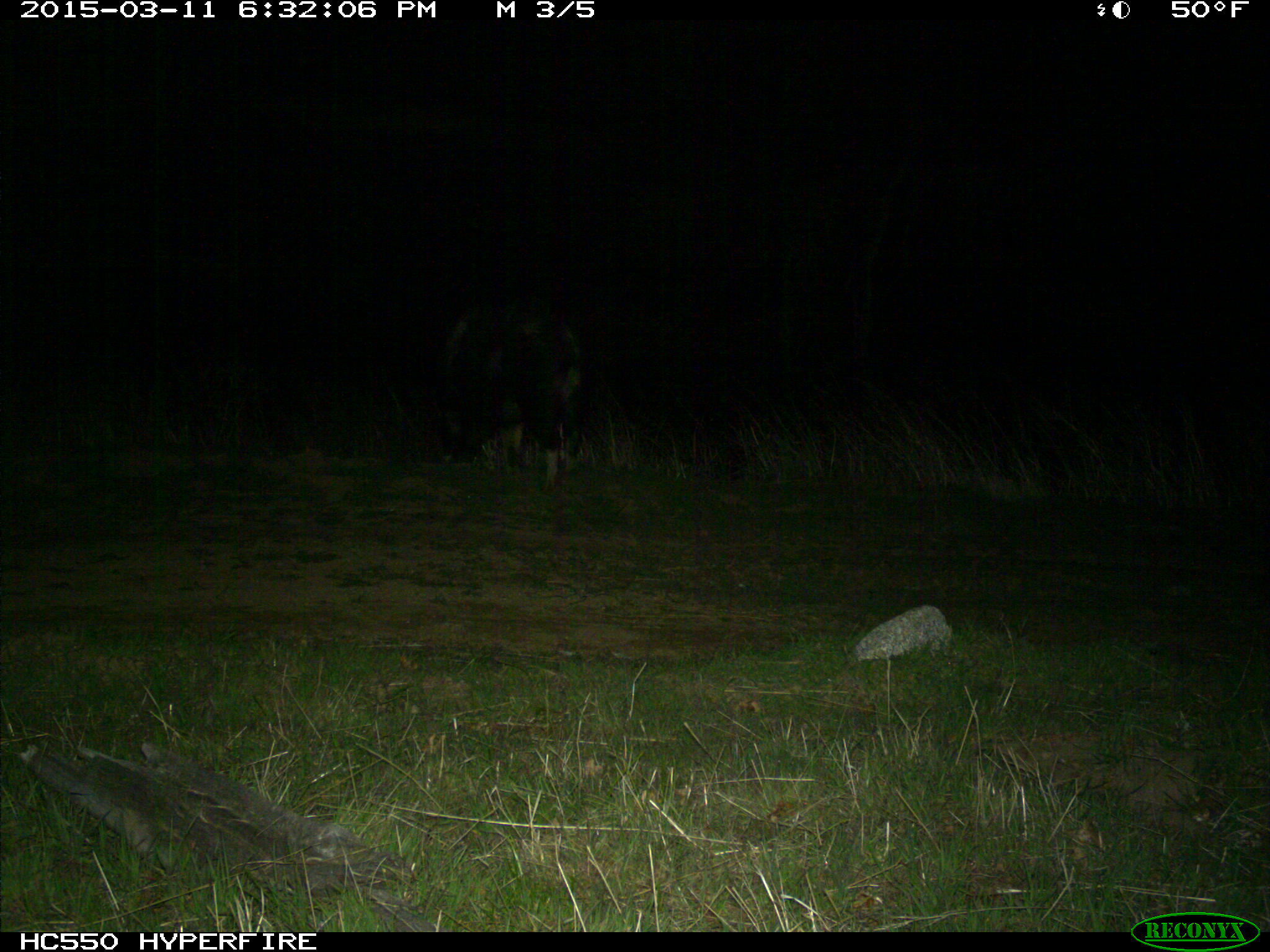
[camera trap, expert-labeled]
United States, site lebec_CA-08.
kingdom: Animalia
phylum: Chordata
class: Mammalia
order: Artiodactyla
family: Suidae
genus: Sus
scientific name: Sus scrofa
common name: wild boar